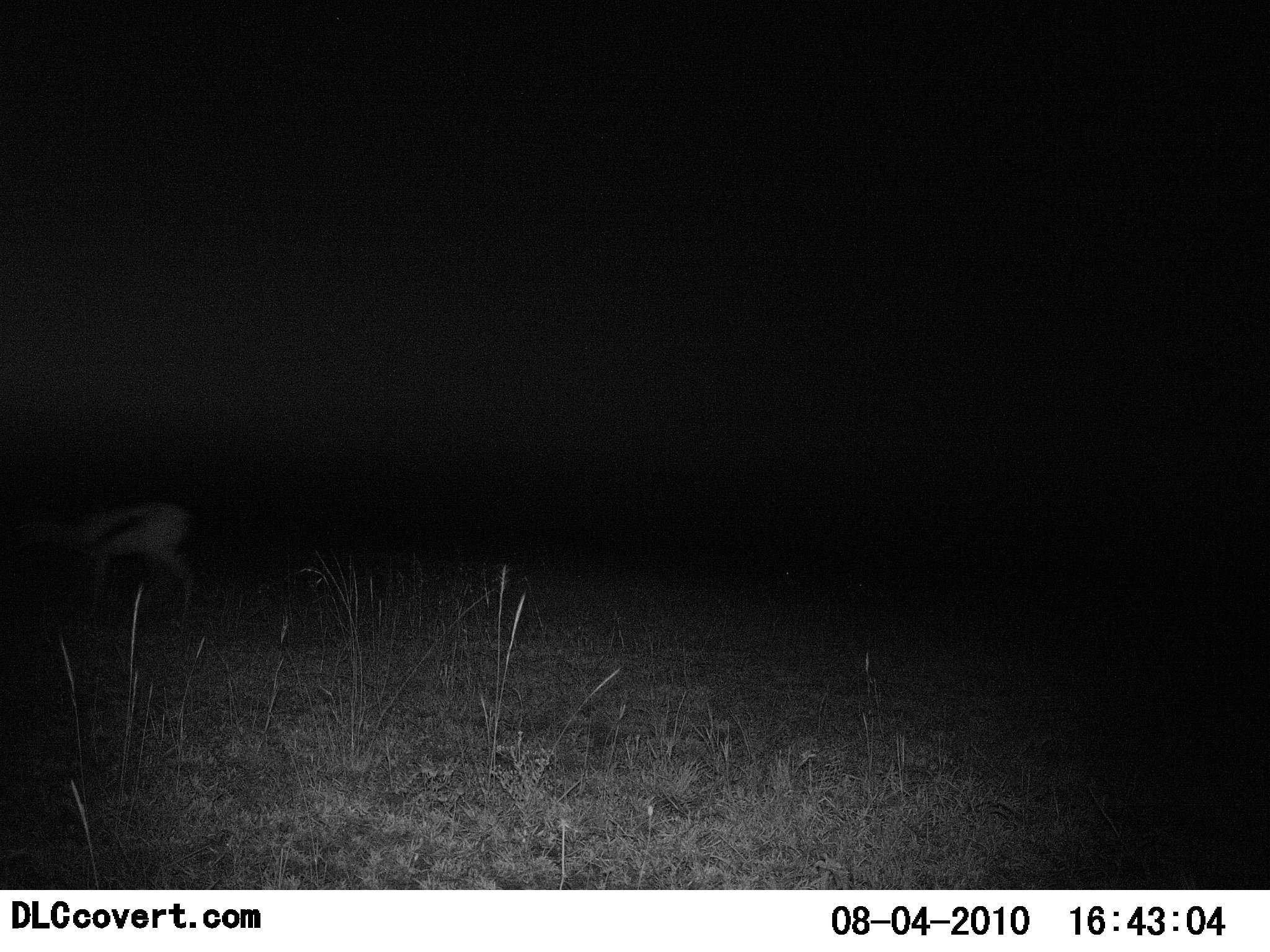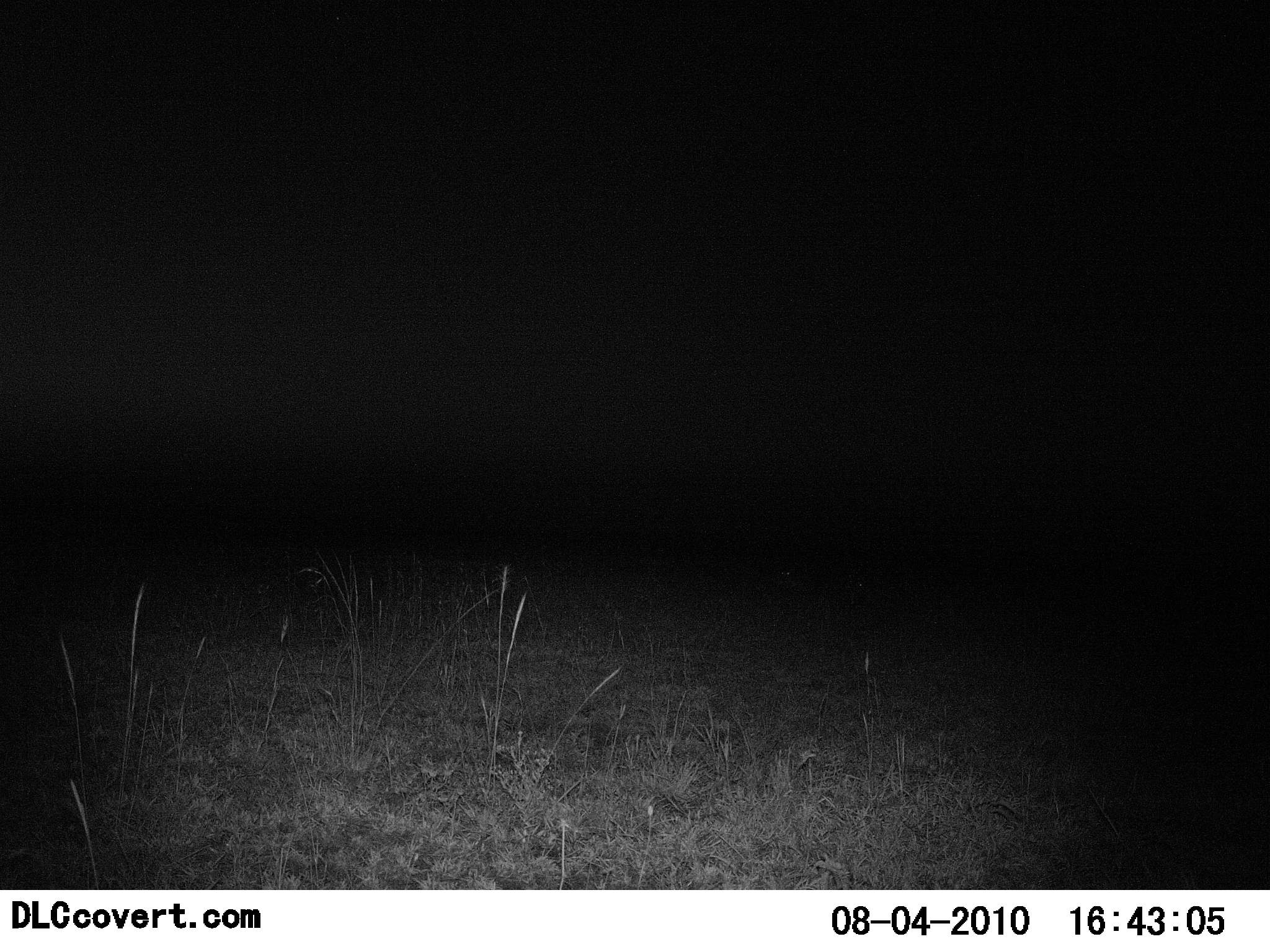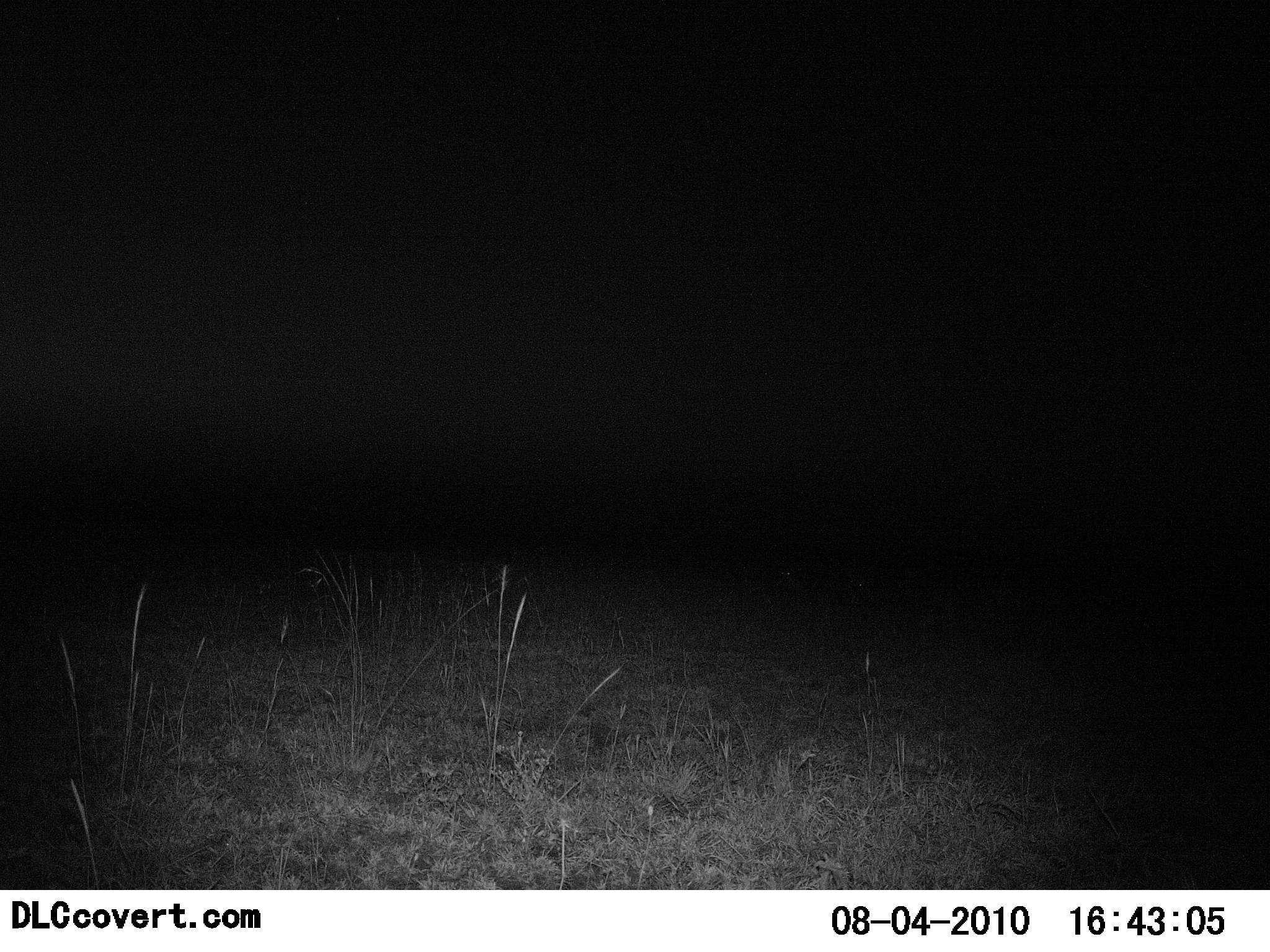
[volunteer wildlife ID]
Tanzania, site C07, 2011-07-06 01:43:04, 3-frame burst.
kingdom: Animalia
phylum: Chordata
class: Mammalia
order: Artiodactyla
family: Bovidae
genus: Eudorcas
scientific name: Eudorcas thomsonii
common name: thomson's gazelle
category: gazellethomsons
Gazellethomsons (thomson's gazelle) (Eudorcas thomsonii), count 1. Behavior (volunteer vote fractions): standing 20%, resting 0%, moving 100%, interacting 0%. Young present (vote fraction): 0%. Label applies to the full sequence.